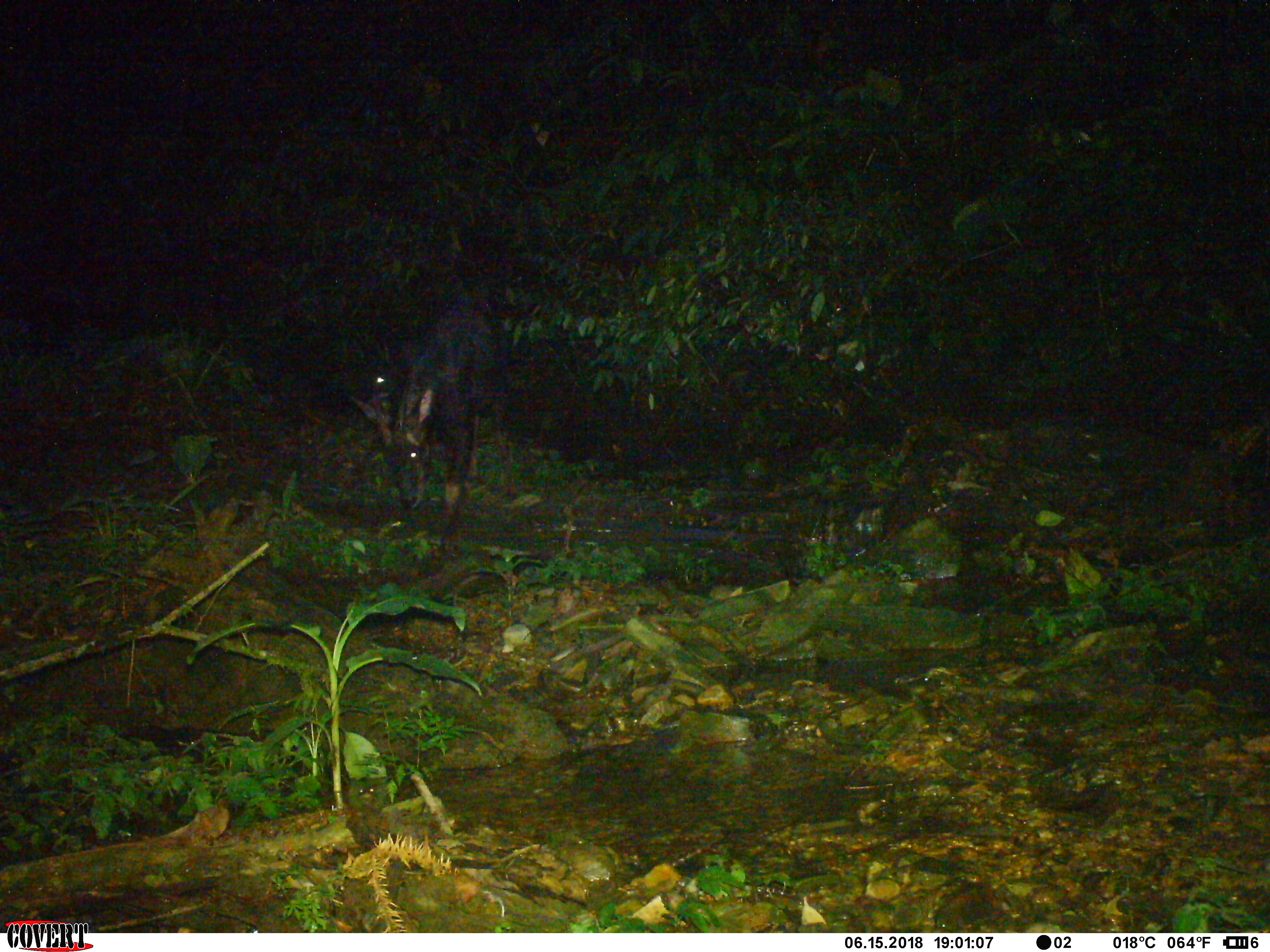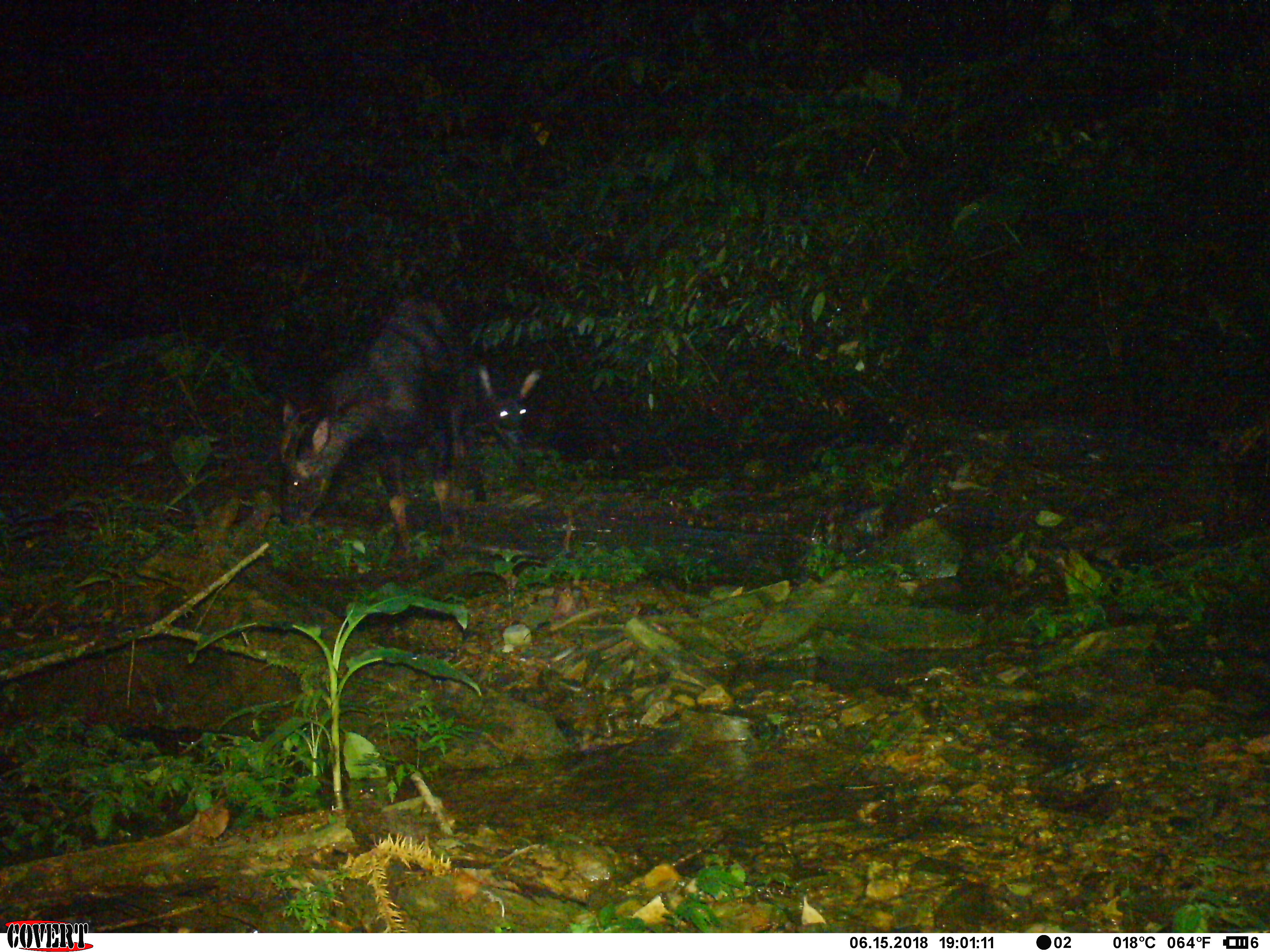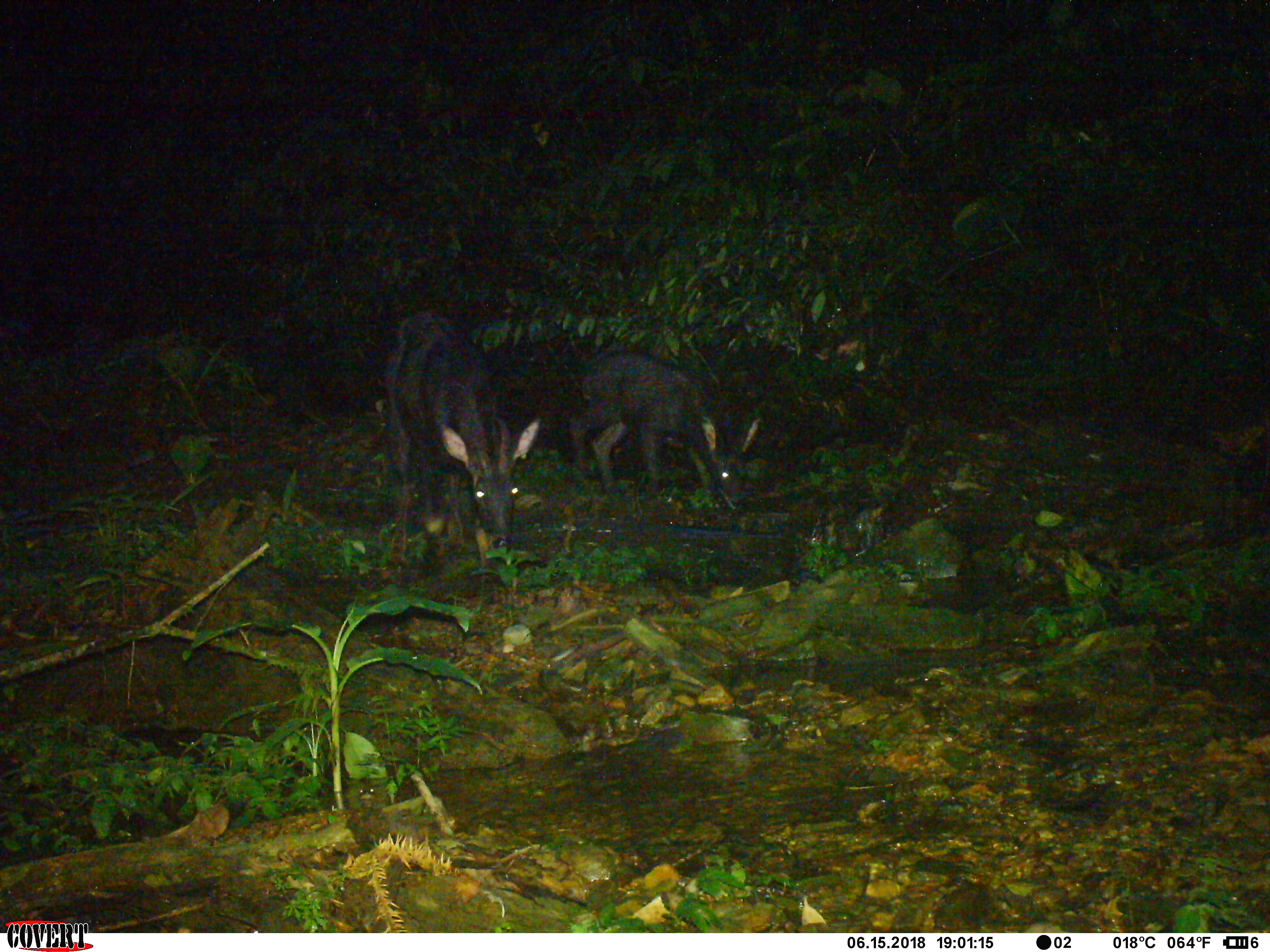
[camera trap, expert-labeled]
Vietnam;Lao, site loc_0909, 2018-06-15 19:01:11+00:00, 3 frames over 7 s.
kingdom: Animalia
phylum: Chordata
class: Mammalia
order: Artiodactyla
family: Bovidae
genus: Capricornis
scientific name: Capricornis sumatraensis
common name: chinese serow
Chinese serow (Capricornis sumatraensis). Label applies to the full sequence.